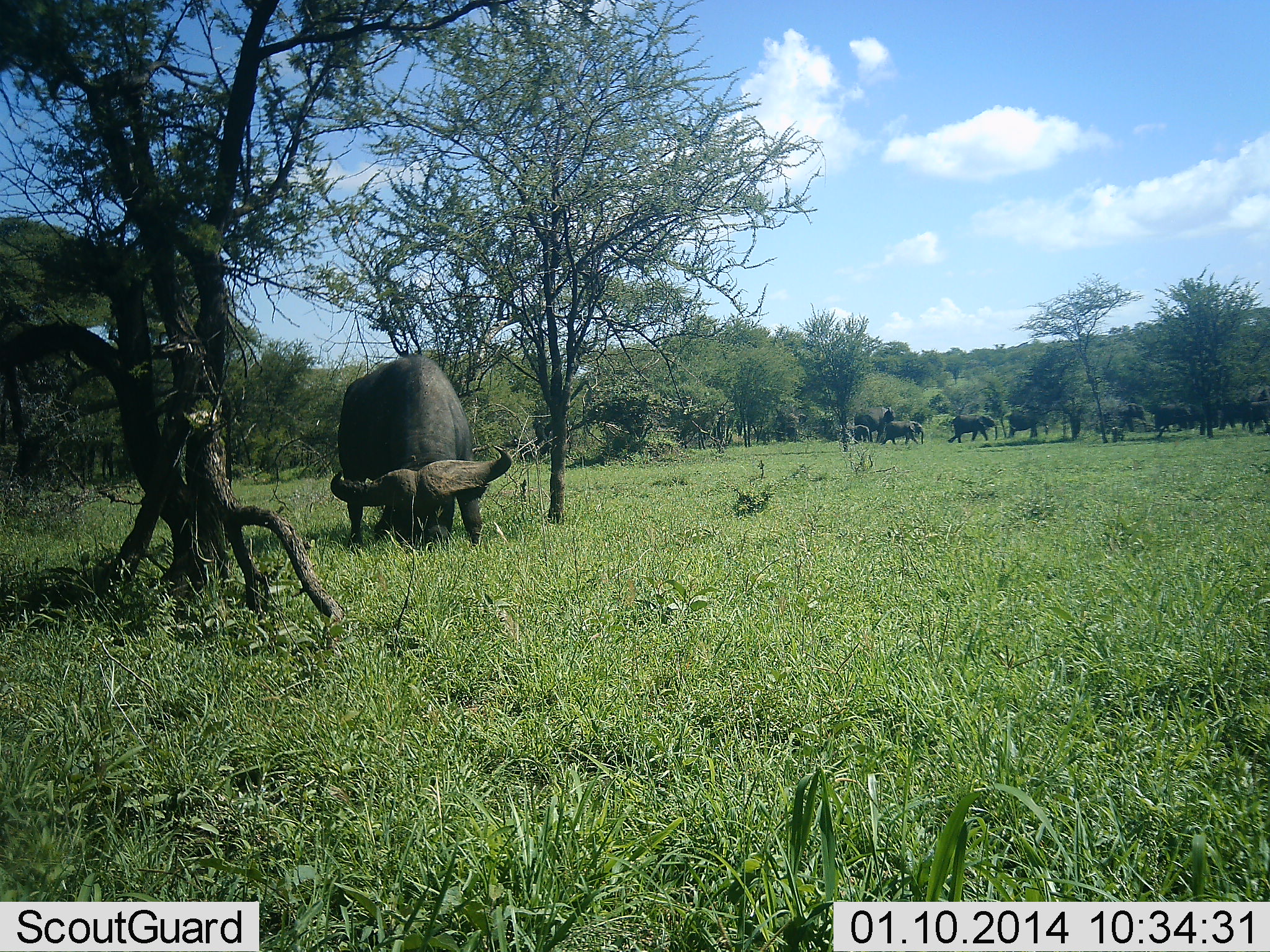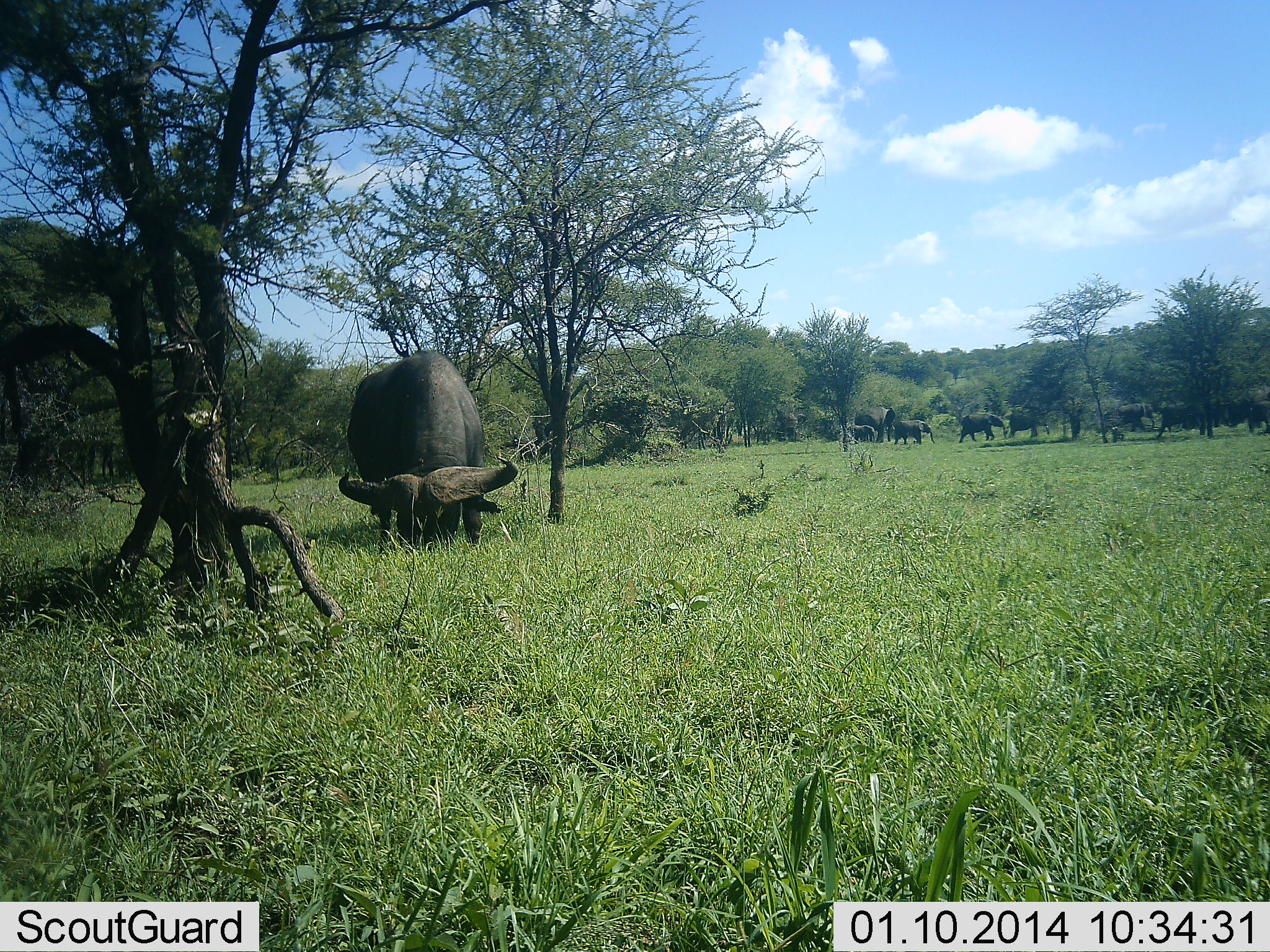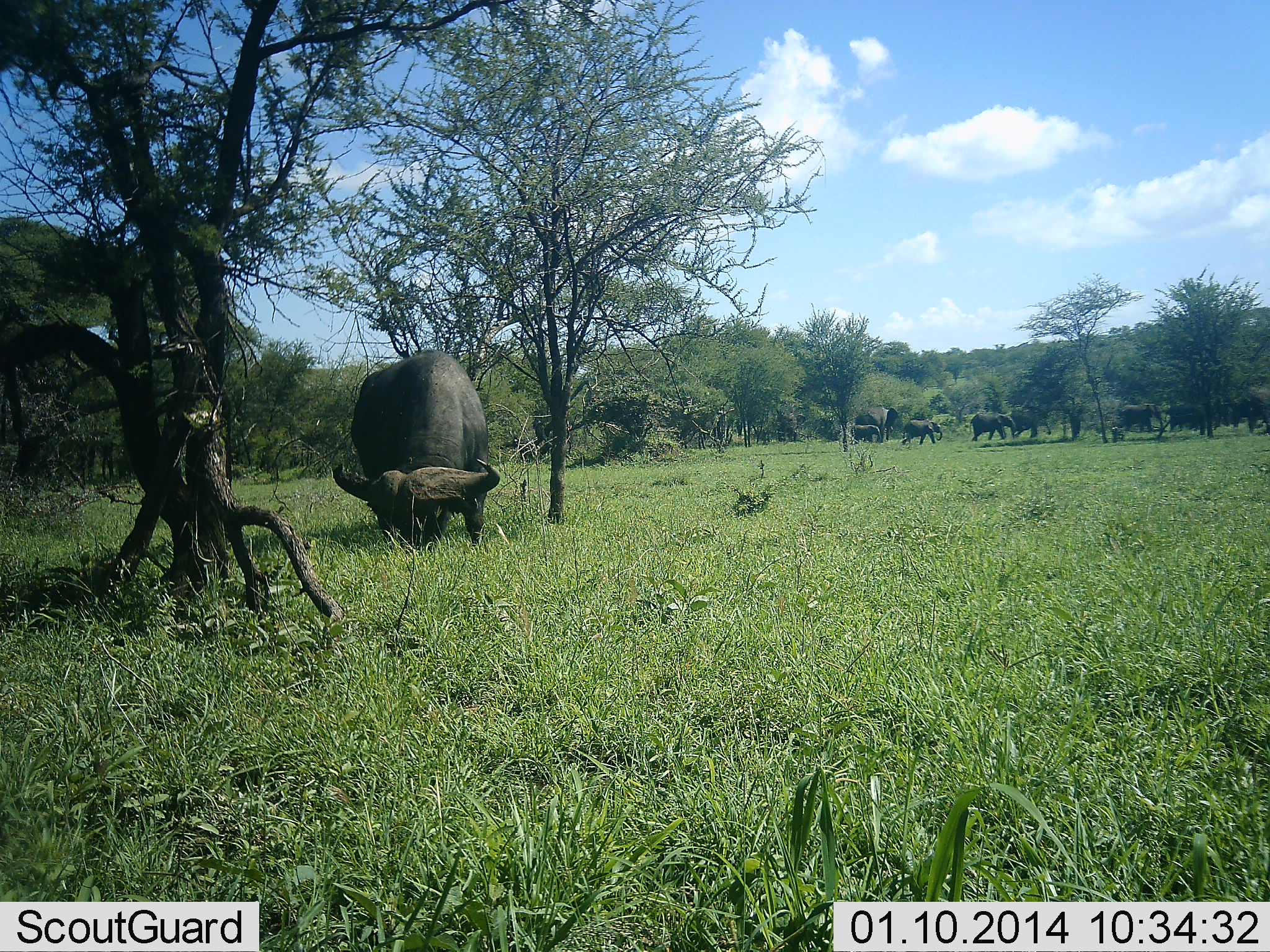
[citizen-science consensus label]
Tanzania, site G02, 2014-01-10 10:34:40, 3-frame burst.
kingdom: Animalia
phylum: Chordata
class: Mammalia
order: Artiodactyla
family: Bovidae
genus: Syncerus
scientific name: Syncerus caffer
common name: cape buffalo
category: buffalo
Buffalo (cape buffalo) (Syncerus caffer), count 1. Behavior (volunteer vote fractions): standing 25%, resting 0%, moving 6%, interacting 0%. Young present (vote fraction): 0%. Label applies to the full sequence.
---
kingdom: Animalia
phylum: Chordata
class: Mammalia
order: Proboscidea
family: Elephantidae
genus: Loxodonta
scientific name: Loxodonta africana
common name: african bush elephant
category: elephant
Elephant (african bush elephant) (Loxodonta africana), count 9. Behavior (volunteer vote fractions): standing 20%, resting 0%, moving 100%, interacting 0%. Young present (vote fraction): 70%. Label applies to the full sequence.